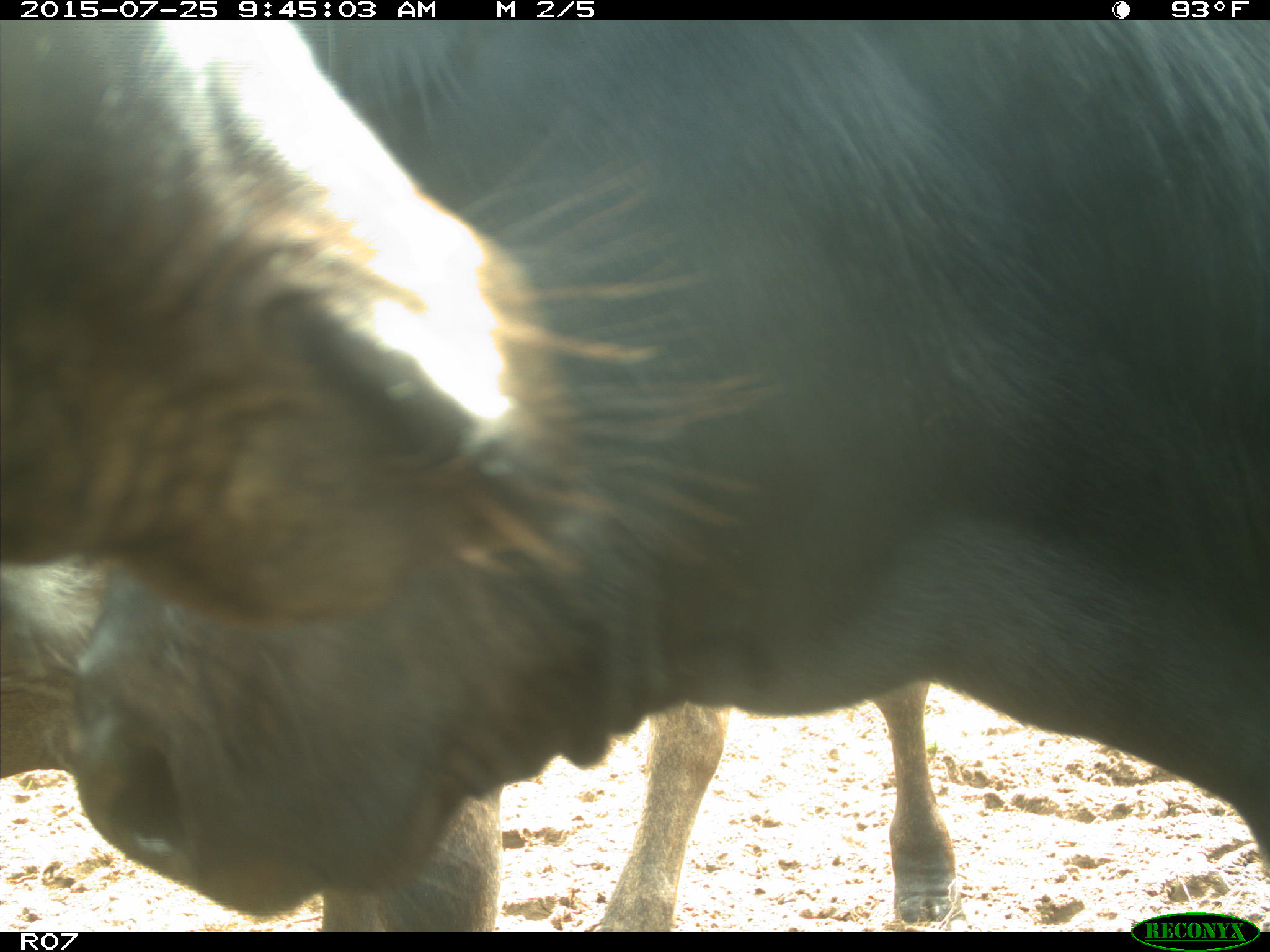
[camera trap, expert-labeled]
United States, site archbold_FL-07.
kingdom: Animalia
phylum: Chordata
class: Mammalia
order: Artiodactyla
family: Bovidae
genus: Bos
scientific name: Bos taurus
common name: domestic cow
Bos taurus (domestic cow).